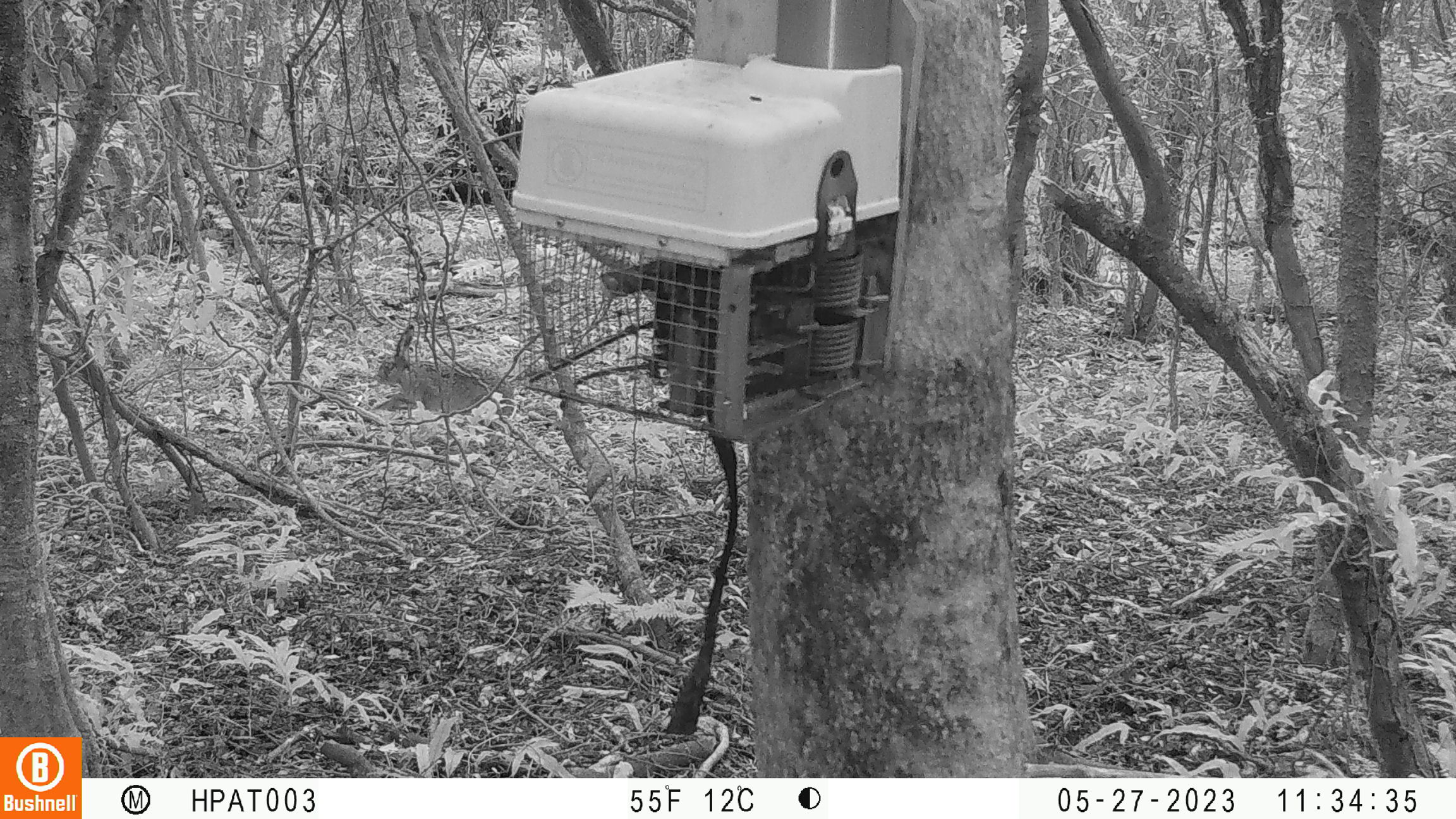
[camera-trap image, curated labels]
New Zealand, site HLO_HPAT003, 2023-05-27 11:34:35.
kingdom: Animalia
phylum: Chordata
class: Mammalia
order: Lagomorpha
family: Leporidae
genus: Lepus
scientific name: Lepus europaeus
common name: brown hare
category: hare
Hare (brown hare) (Lepus europaeus).